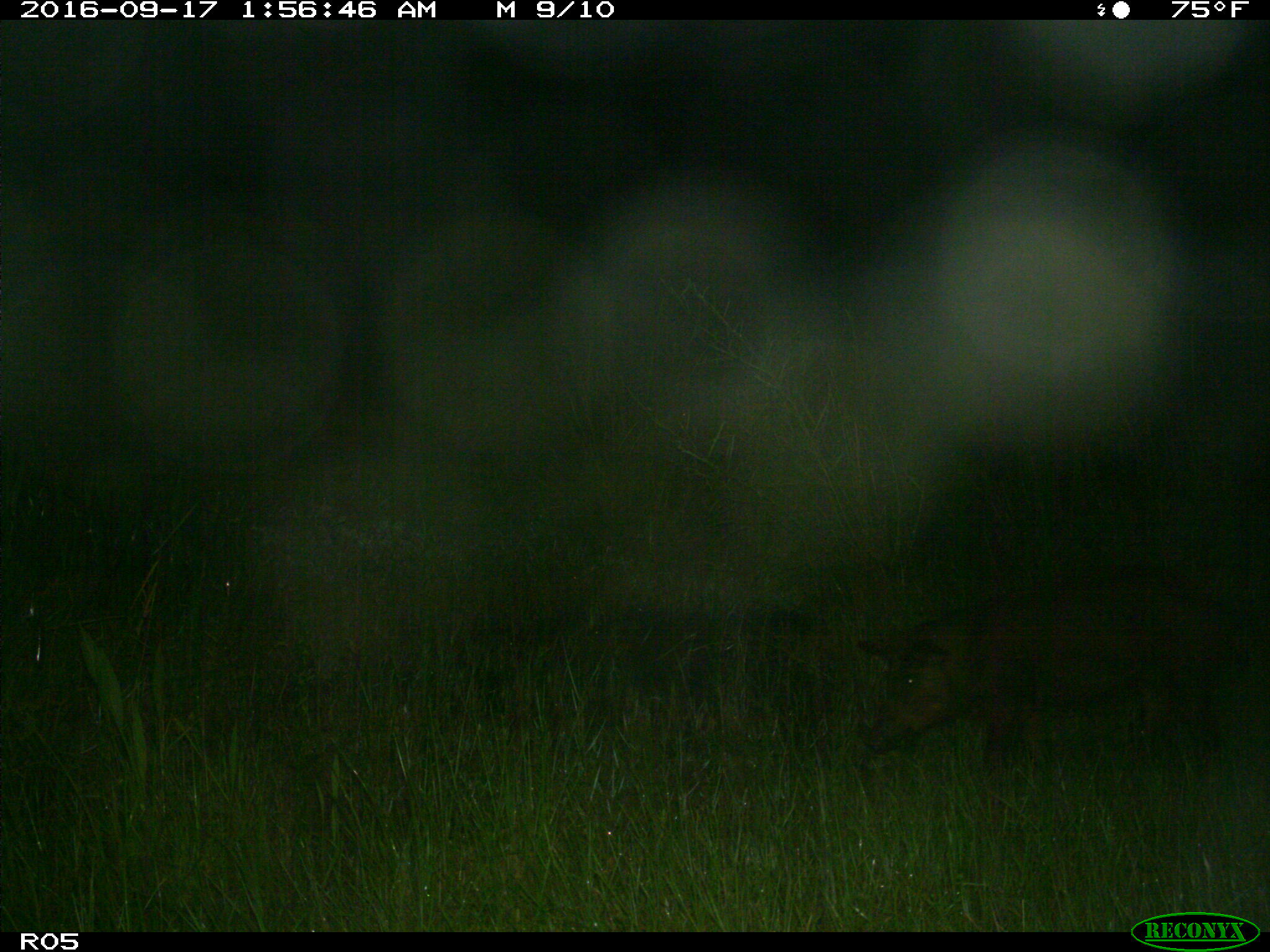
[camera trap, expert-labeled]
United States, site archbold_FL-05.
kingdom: Animalia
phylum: Chordata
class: Mammalia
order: Artiodactyla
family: Suidae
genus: Sus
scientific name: Sus scrofa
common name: wild boar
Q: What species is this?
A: Sus scrofa (wild boar).